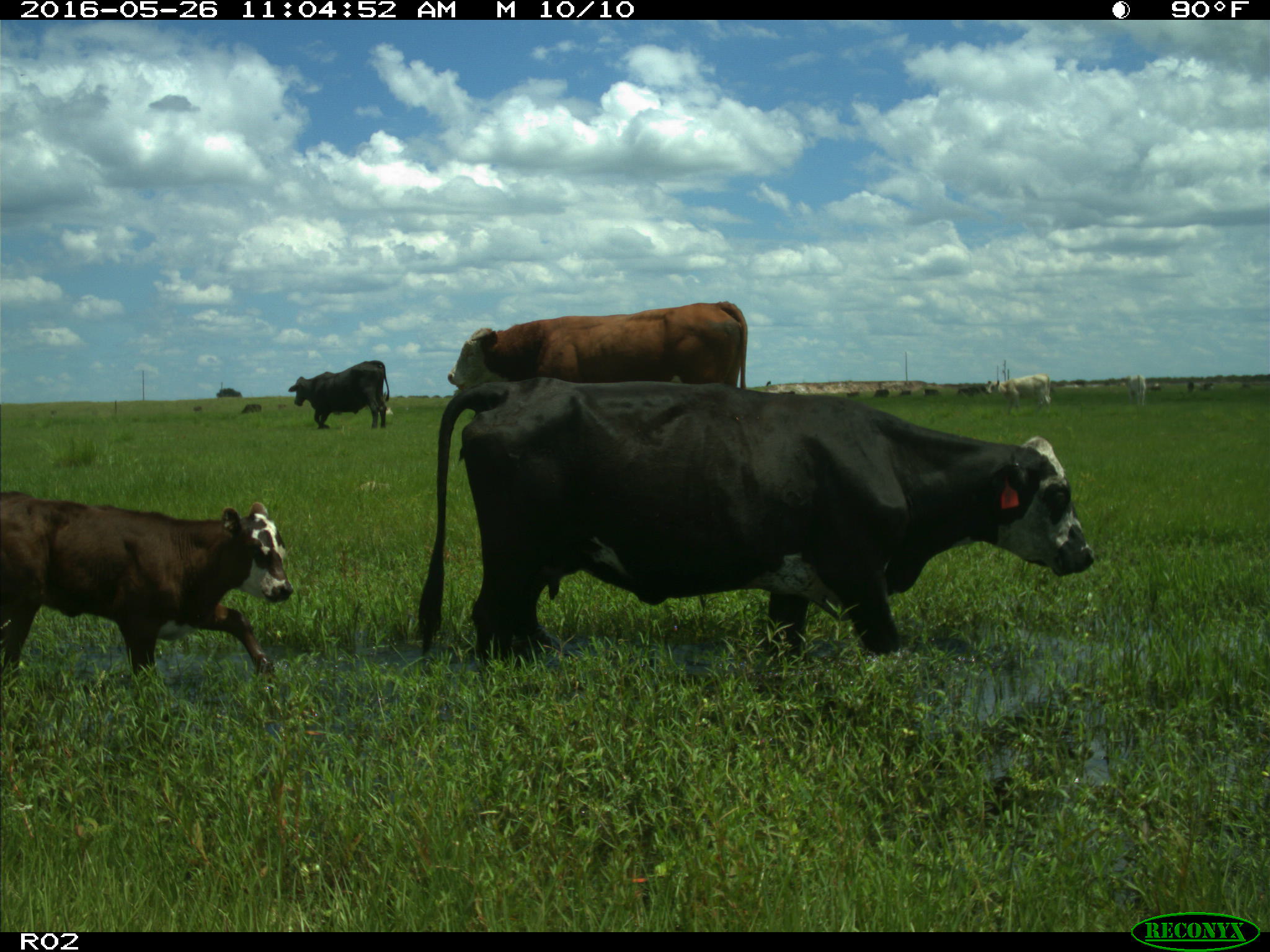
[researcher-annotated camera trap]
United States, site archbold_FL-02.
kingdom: Animalia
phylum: Chordata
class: Mammalia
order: Artiodactyla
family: Bovidae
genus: Bos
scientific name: Bos taurus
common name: domestic cow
Bos taurus (domestic cow).